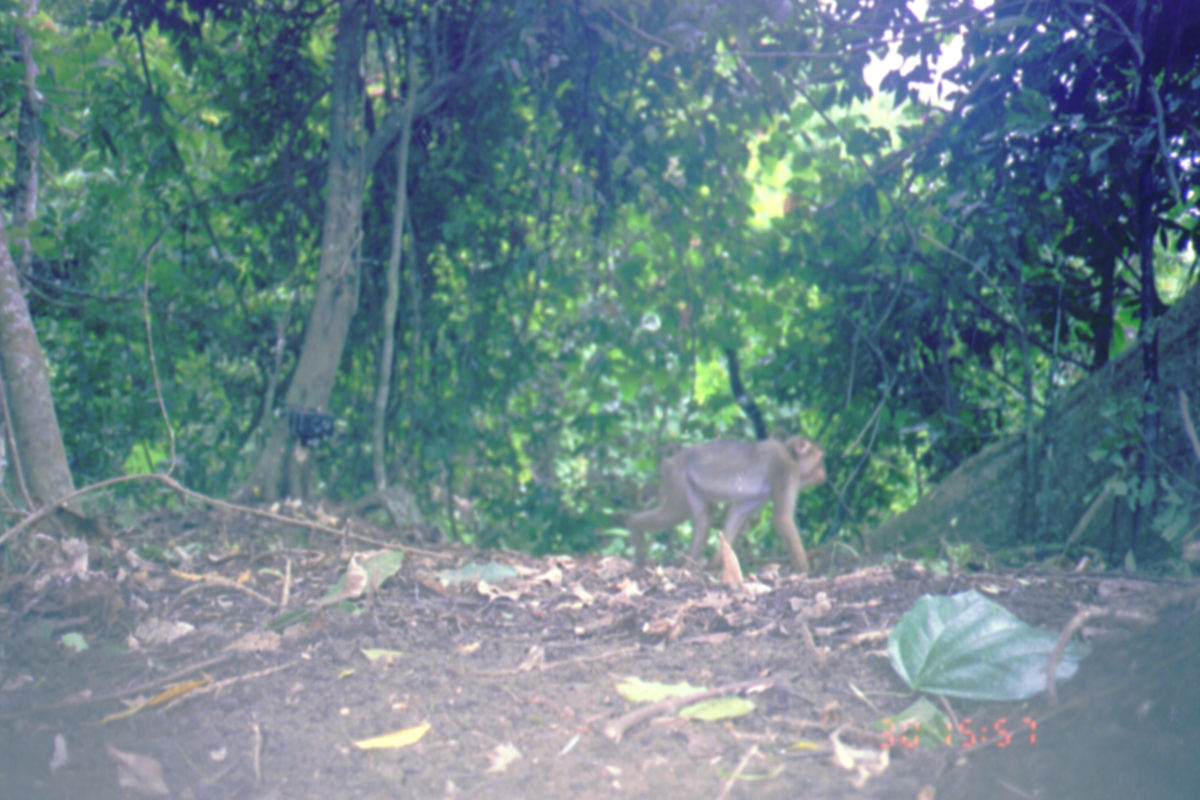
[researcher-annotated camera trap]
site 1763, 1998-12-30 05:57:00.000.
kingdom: Animalia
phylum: Chordata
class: Mammalia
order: Primates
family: Cercopithecidae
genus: Macaca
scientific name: Macaca nemestrina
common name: southern pig-tailed macaque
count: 1